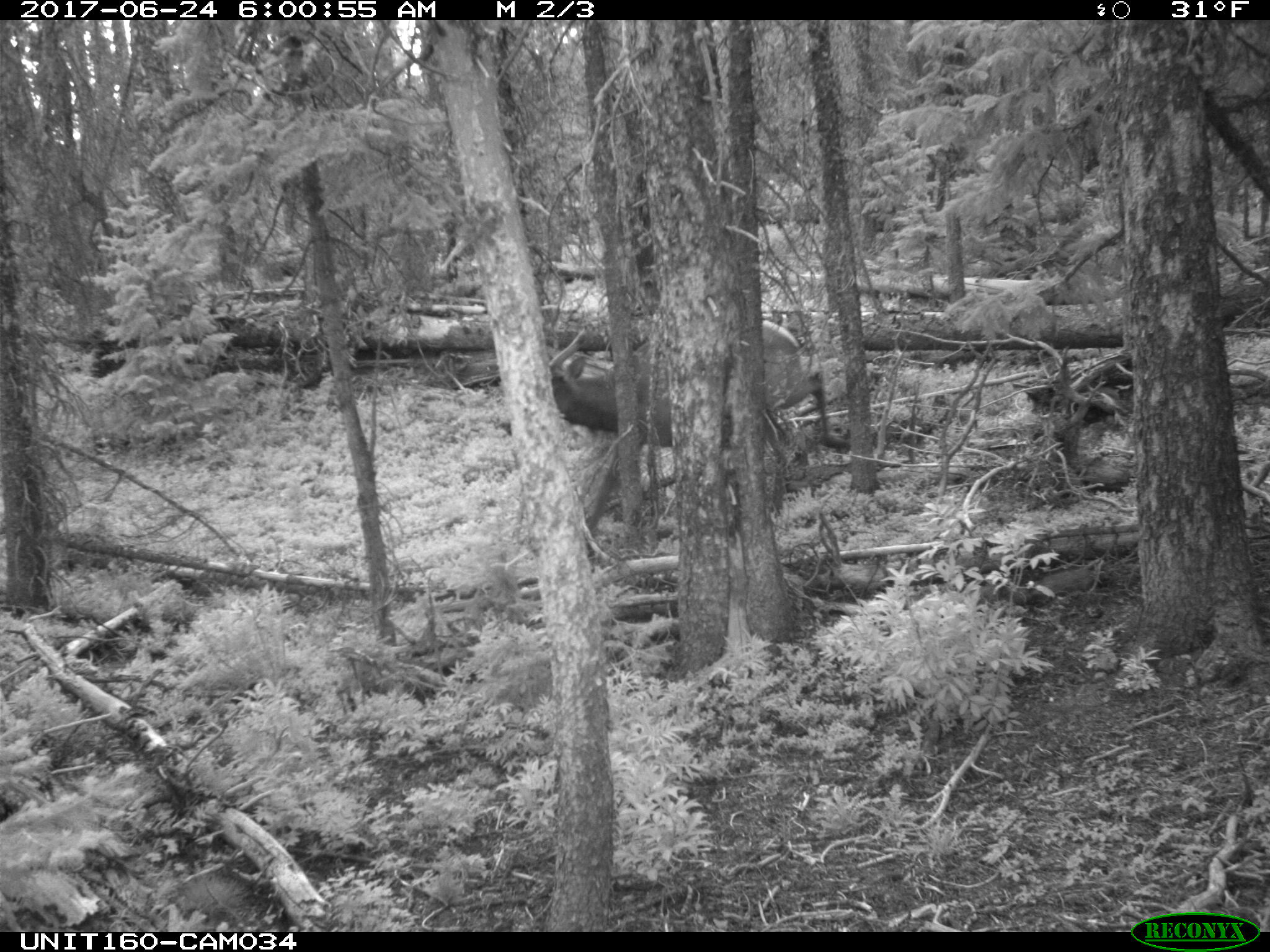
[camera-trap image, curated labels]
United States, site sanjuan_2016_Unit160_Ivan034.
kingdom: Animalia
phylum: Chordata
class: Mammalia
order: Artiodactyla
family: Cervidae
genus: Cervus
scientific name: Cervus elaphus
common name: red deer